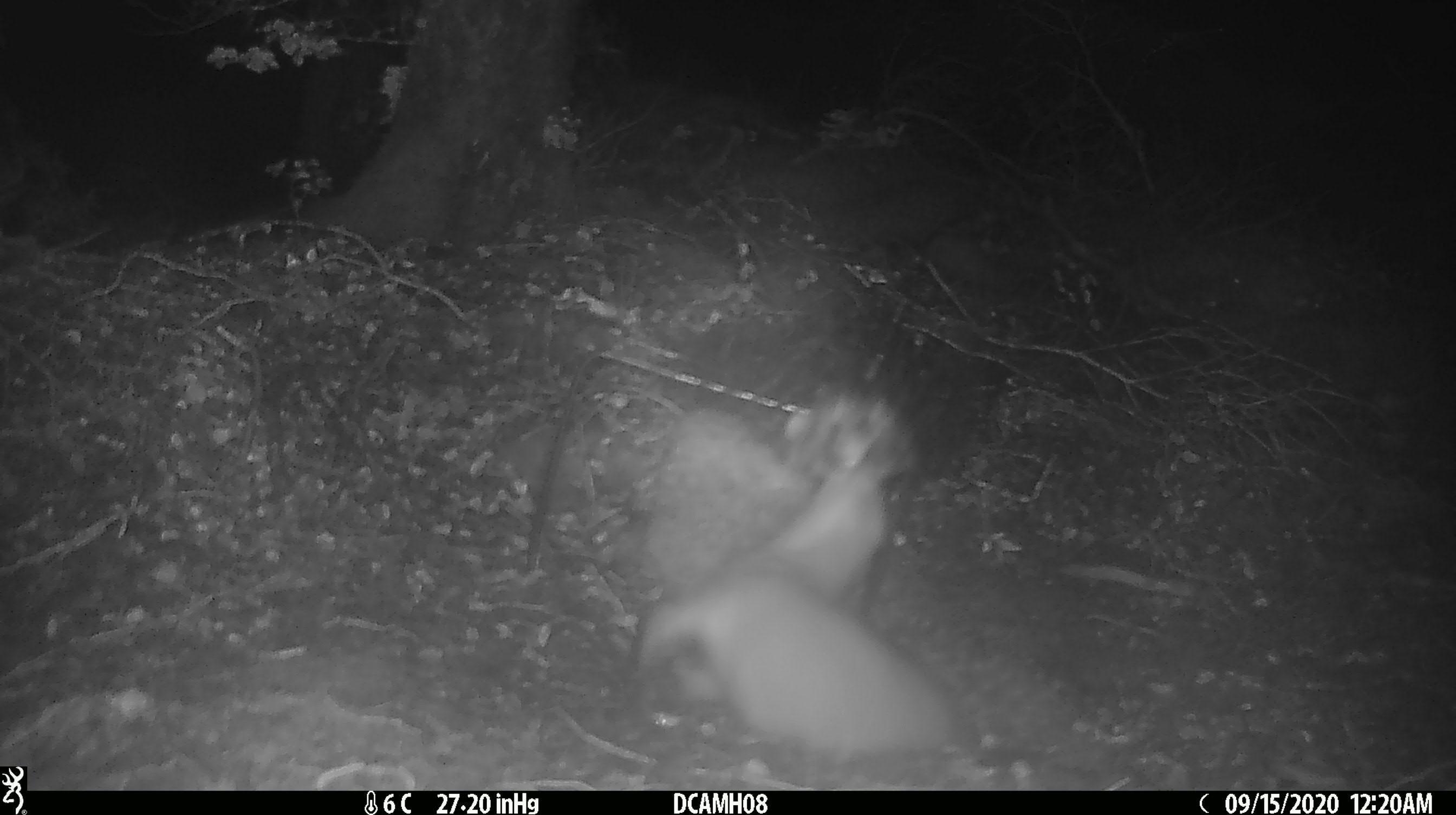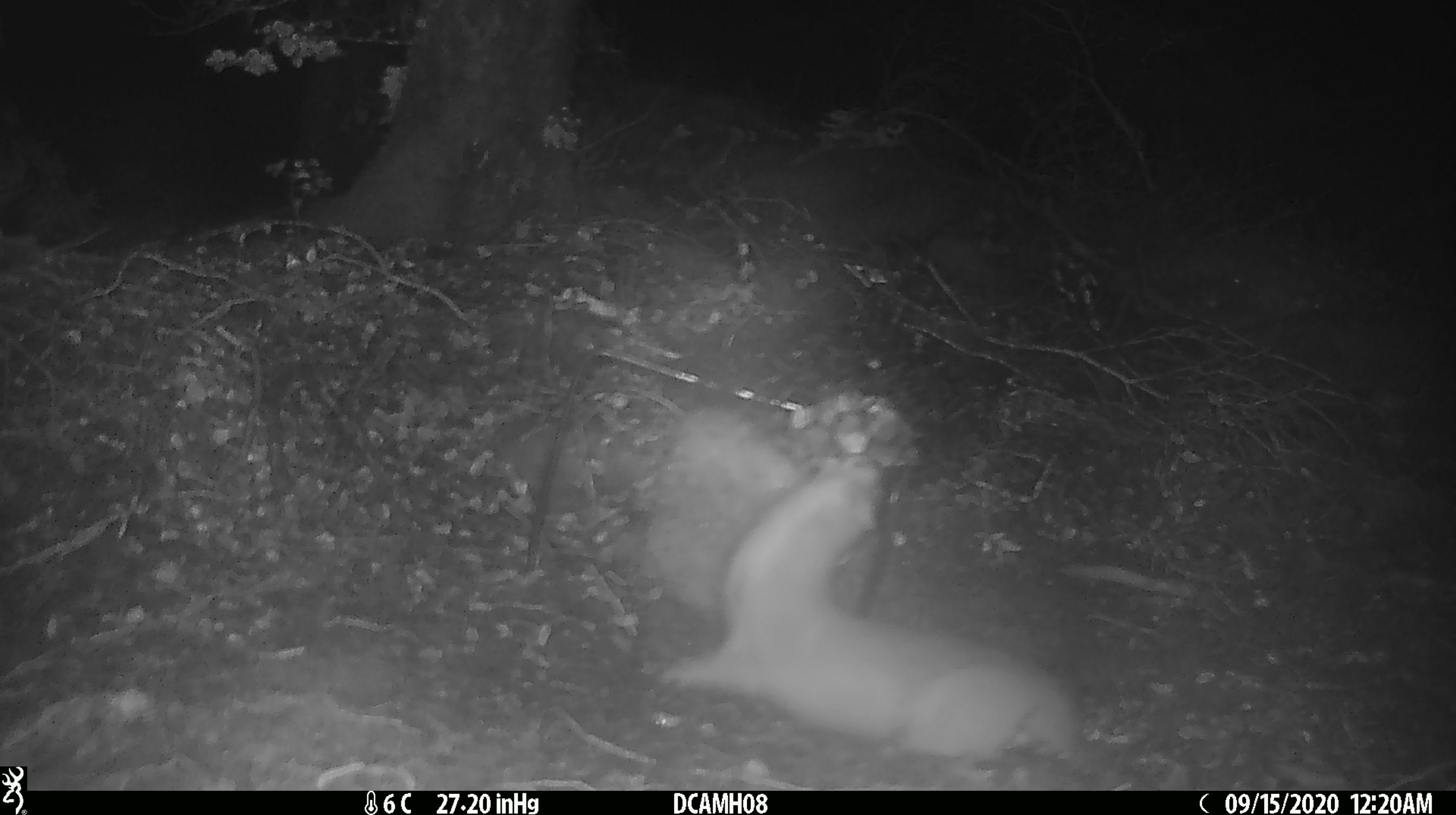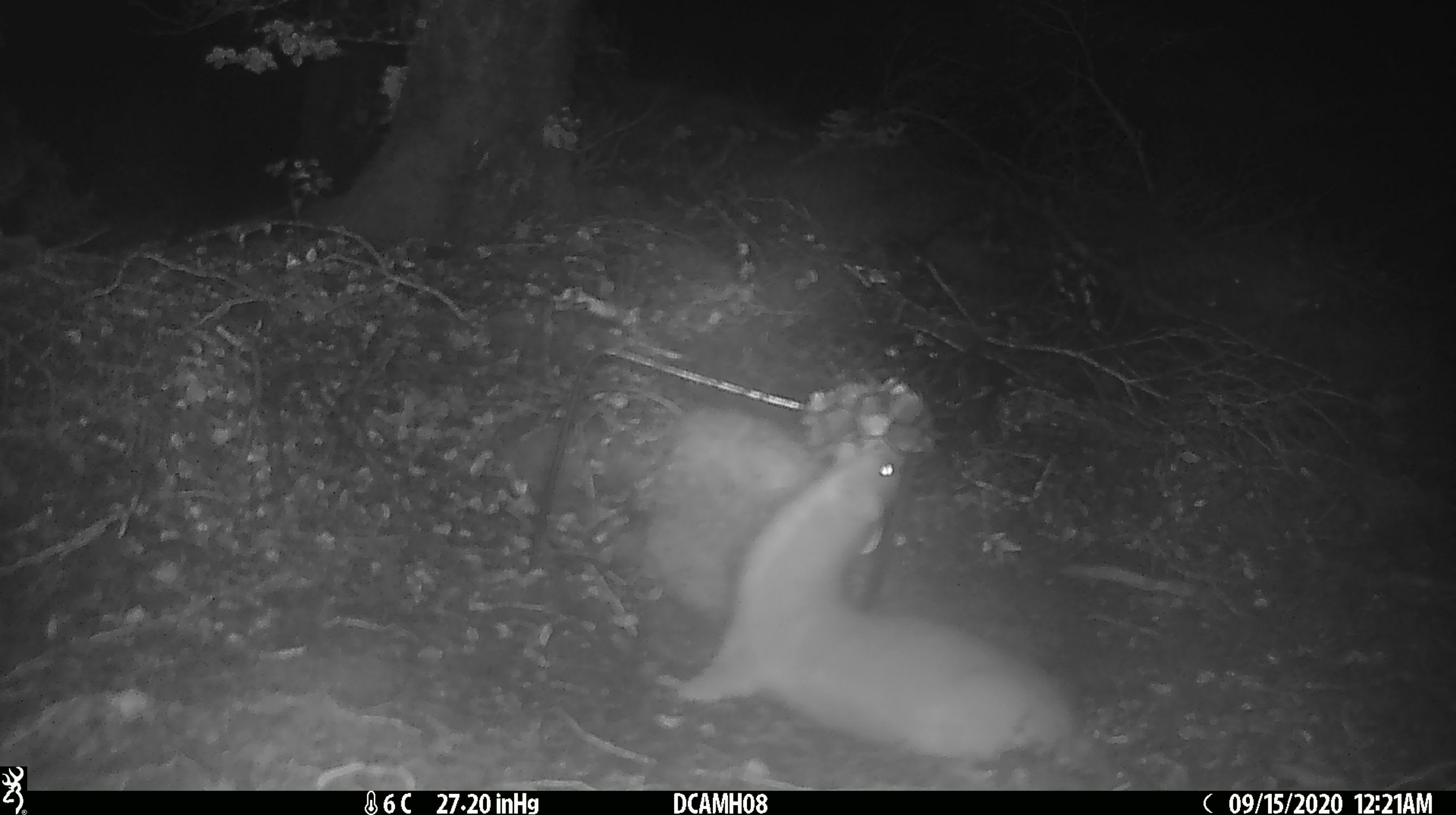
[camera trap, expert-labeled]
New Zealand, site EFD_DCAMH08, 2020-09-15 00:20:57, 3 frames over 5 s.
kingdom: Animalia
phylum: Chordata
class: Mammalia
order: Carnivora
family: Mustelidae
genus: Mustela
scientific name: Mustela erminea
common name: stoat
Stoat (Mustela erminea).